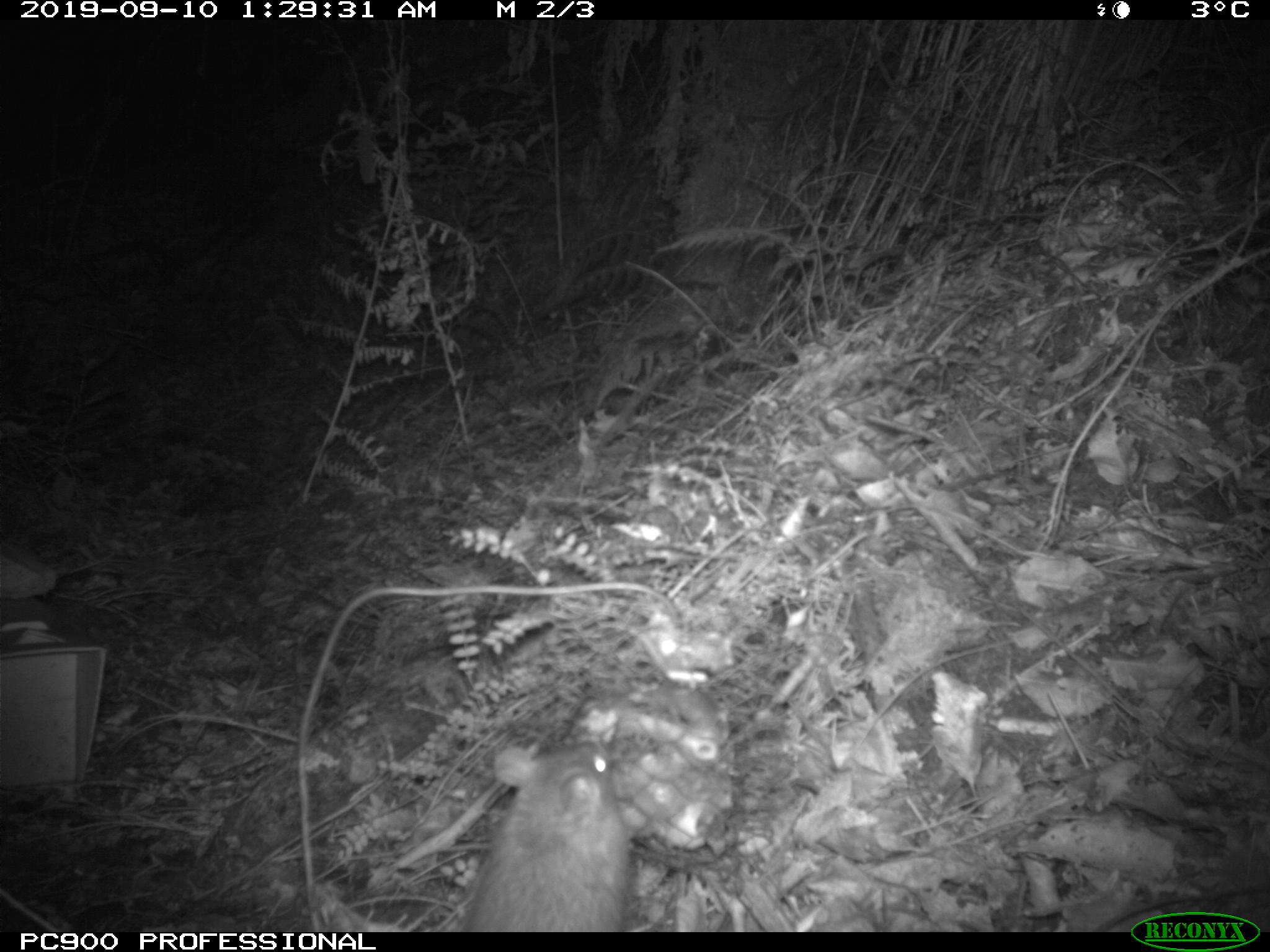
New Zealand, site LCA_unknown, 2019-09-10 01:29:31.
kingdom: Animalia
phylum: Chordata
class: Mammalia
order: Rodentia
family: Muridae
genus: Rattus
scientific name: Rattus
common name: rat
Rat (Rattus).